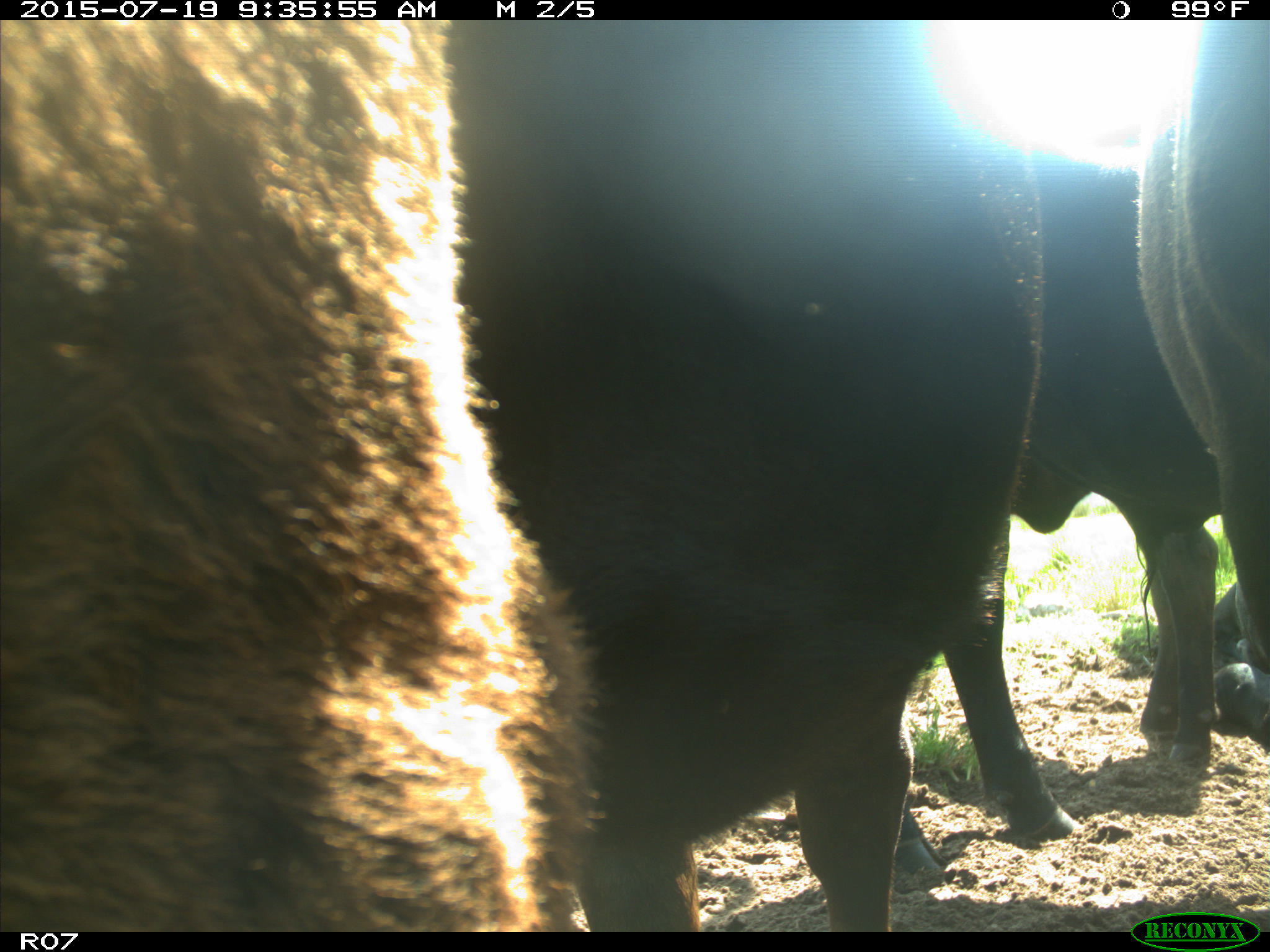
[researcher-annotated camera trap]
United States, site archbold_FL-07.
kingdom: Animalia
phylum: Chordata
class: Mammalia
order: Artiodactyla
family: Bovidae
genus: Bos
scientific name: Bos taurus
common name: domestic cow